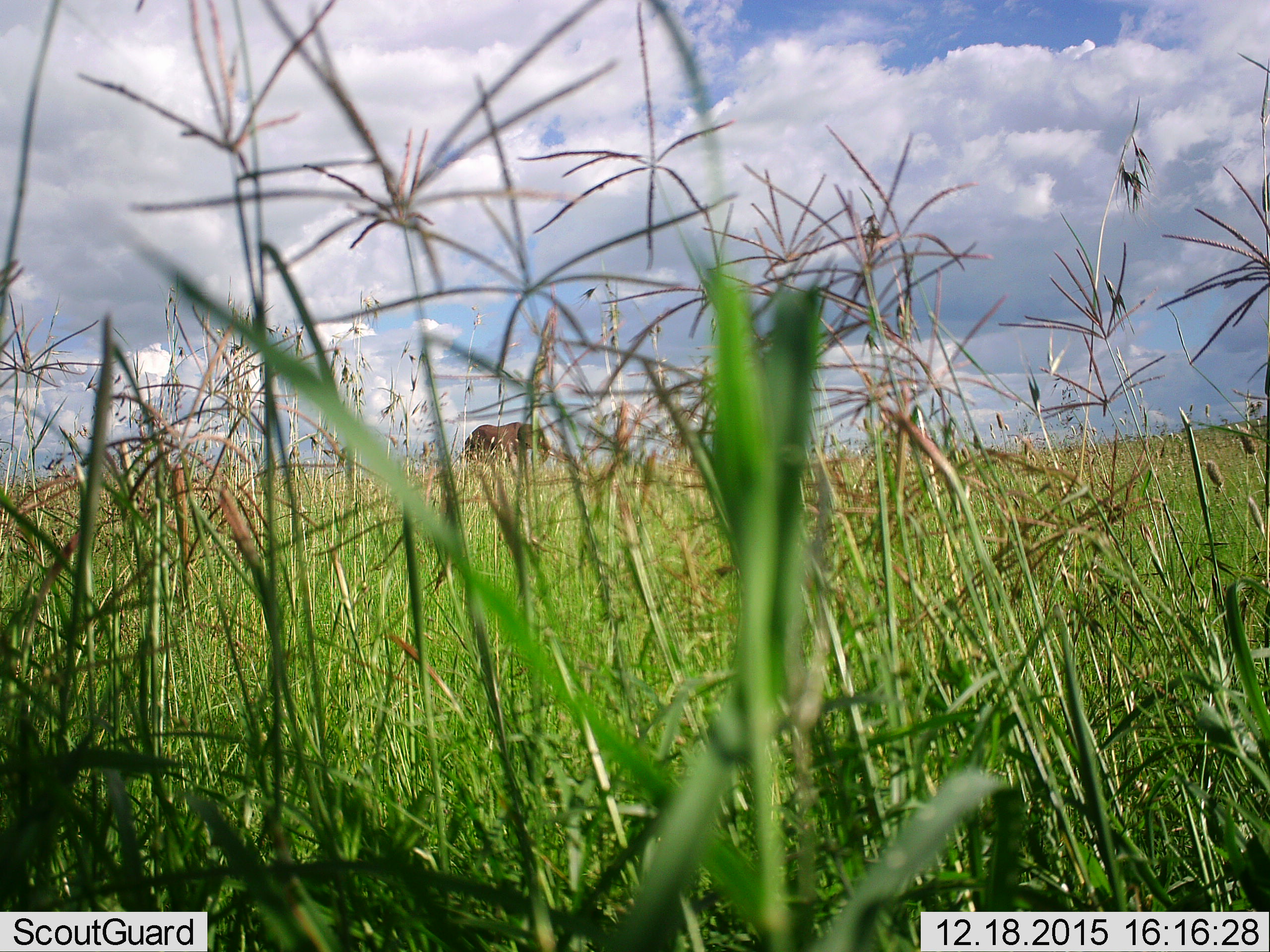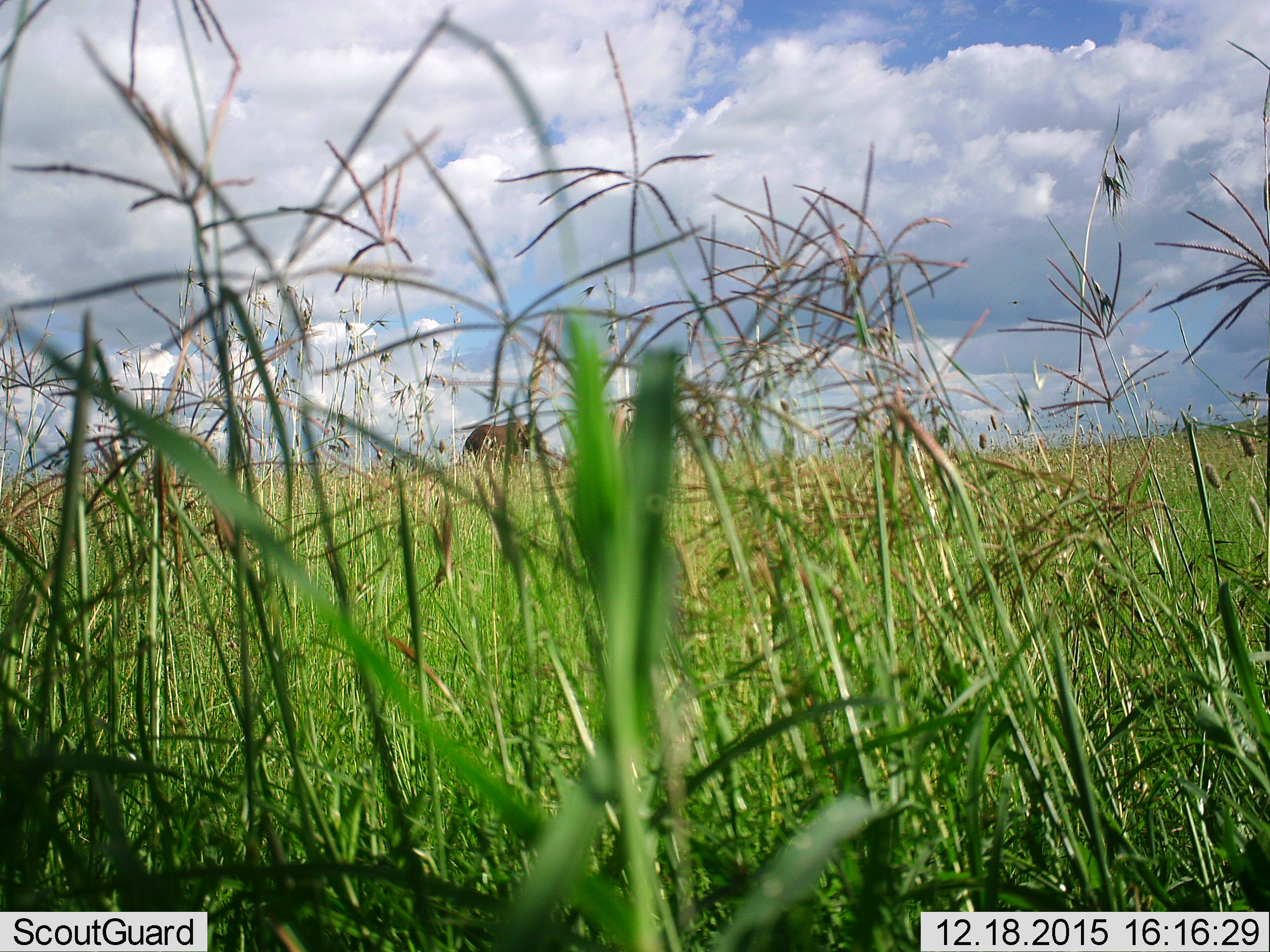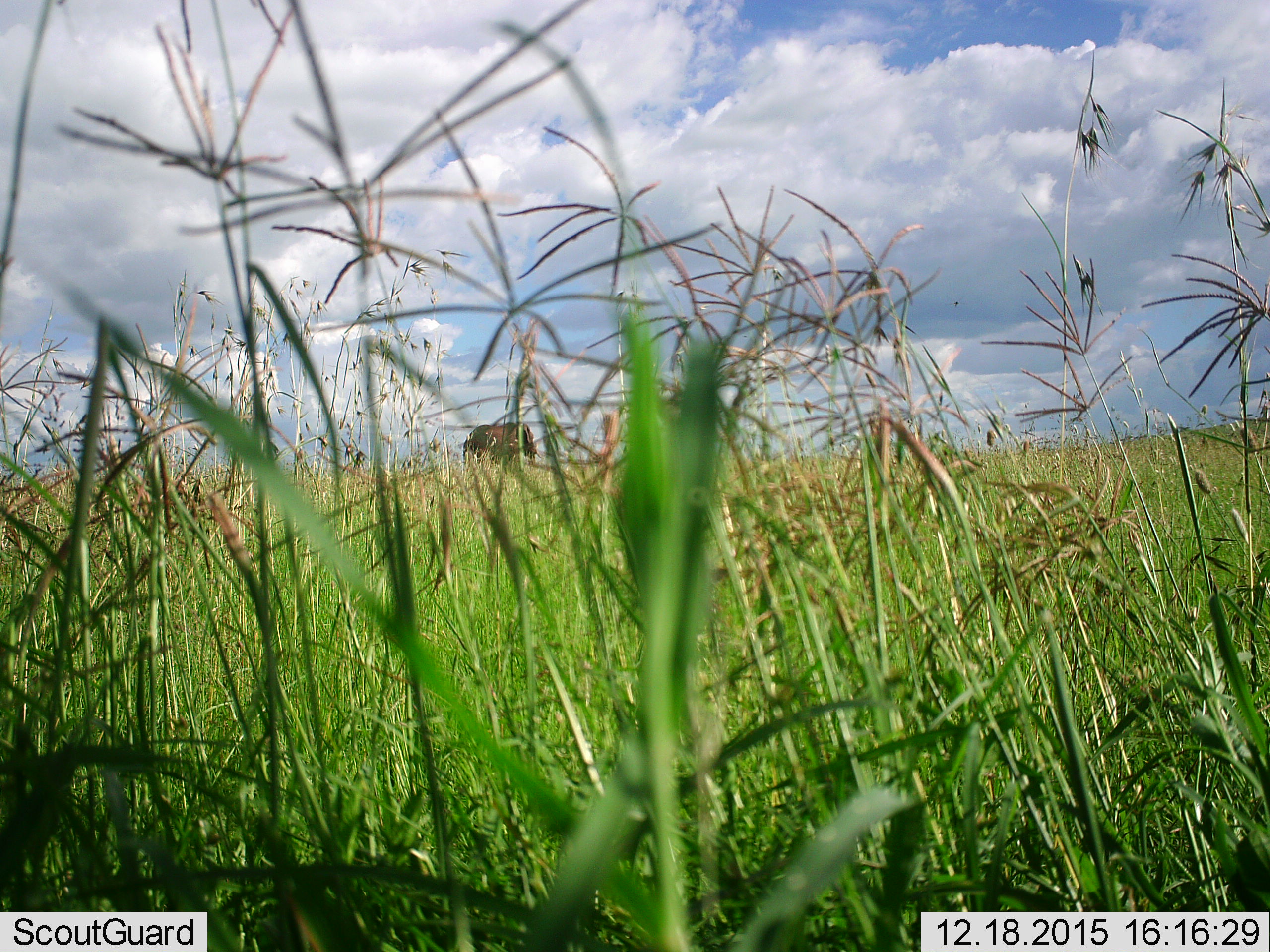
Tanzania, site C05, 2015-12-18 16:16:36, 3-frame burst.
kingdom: Animalia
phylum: Chordata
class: Mammalia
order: Proboscidea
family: Elephantidae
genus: Loxodonta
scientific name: Loxodonta africana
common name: african bush elephant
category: elephant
Elephant (african bush elephant) (Loxodonta africana), count 1. Behavior (volunteer vote fractions): standing 71%, resting 0%, moving 29%, interacting 0%. Young present (vote fraction): 0%. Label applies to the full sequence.